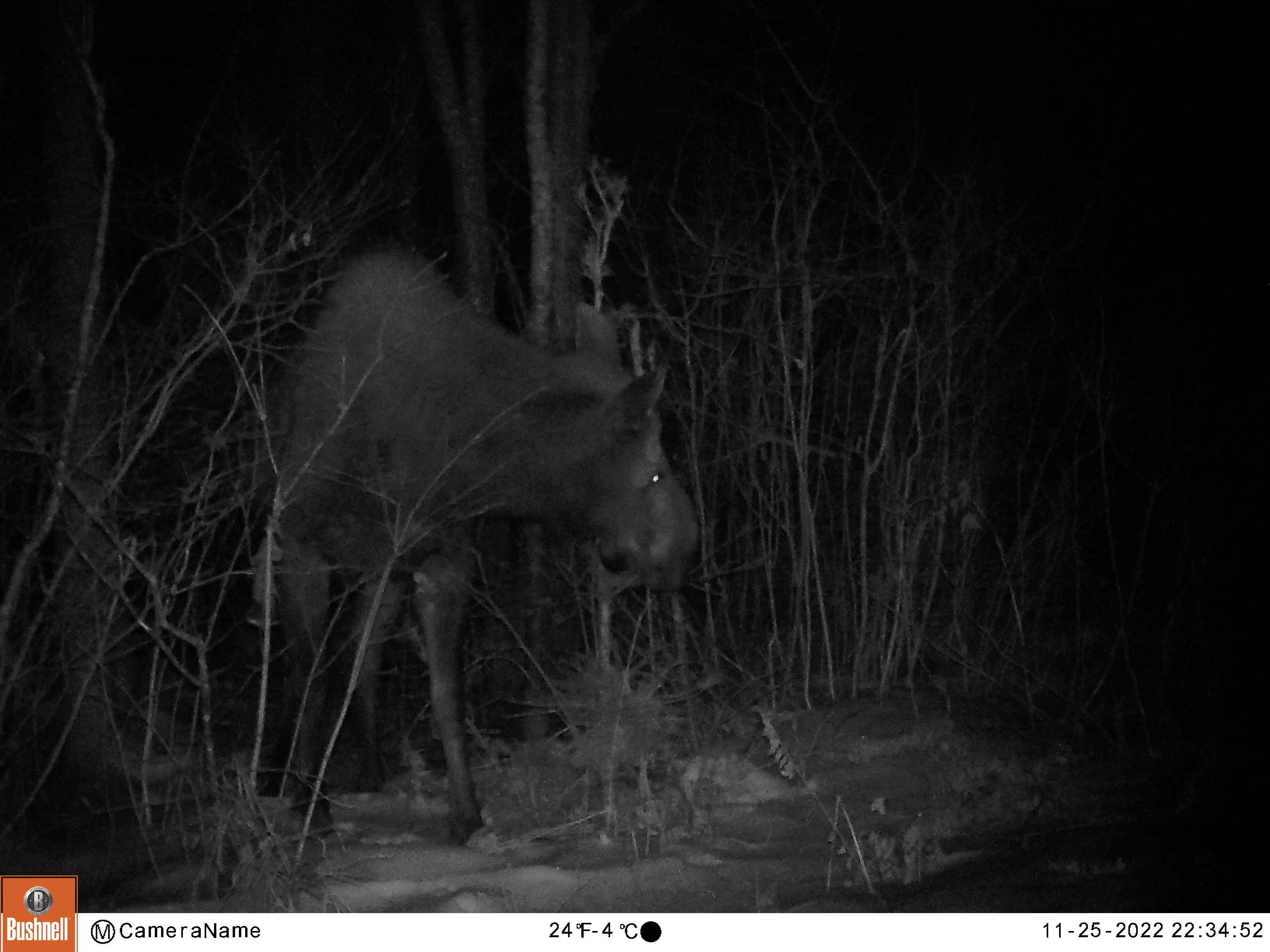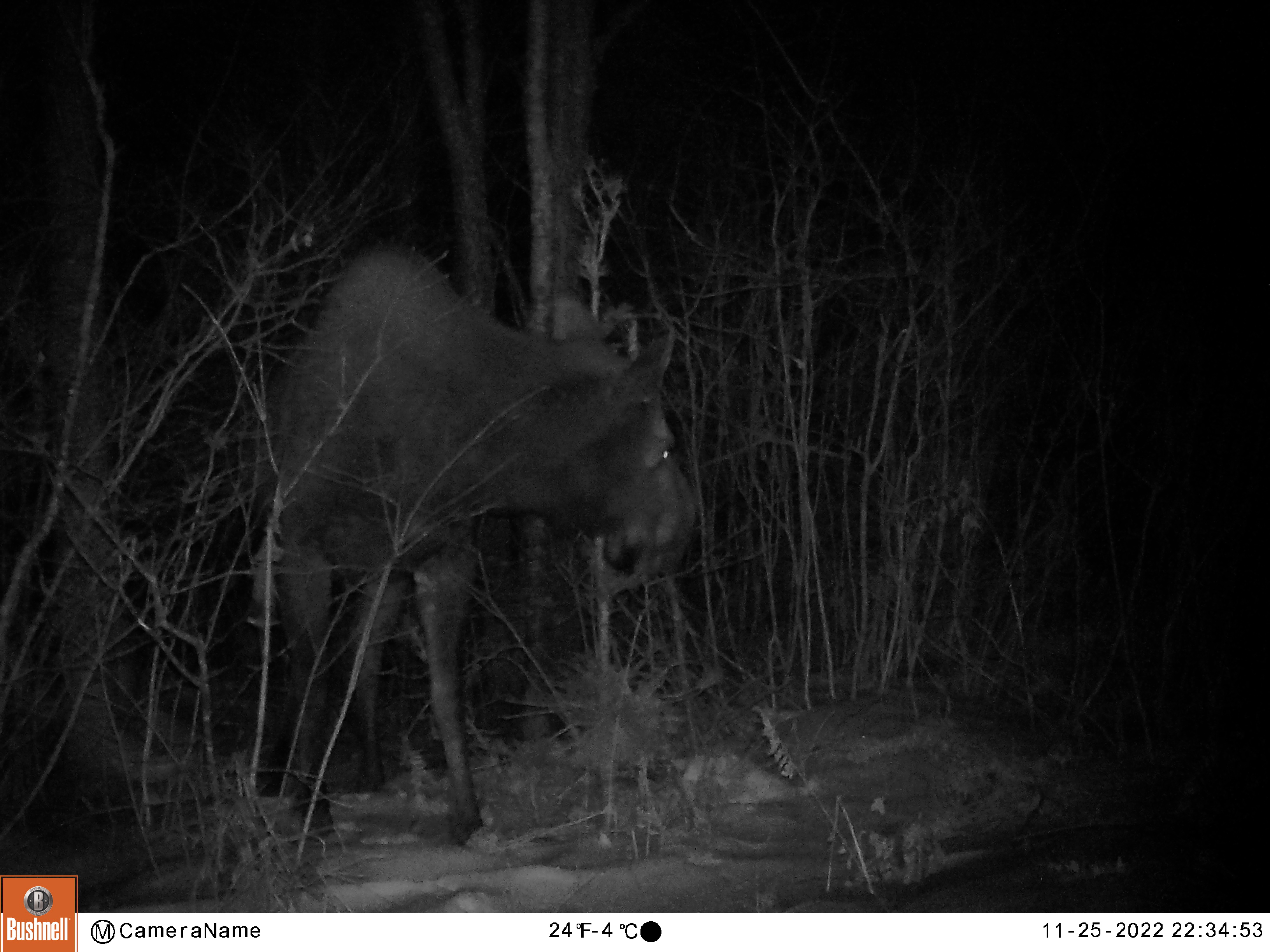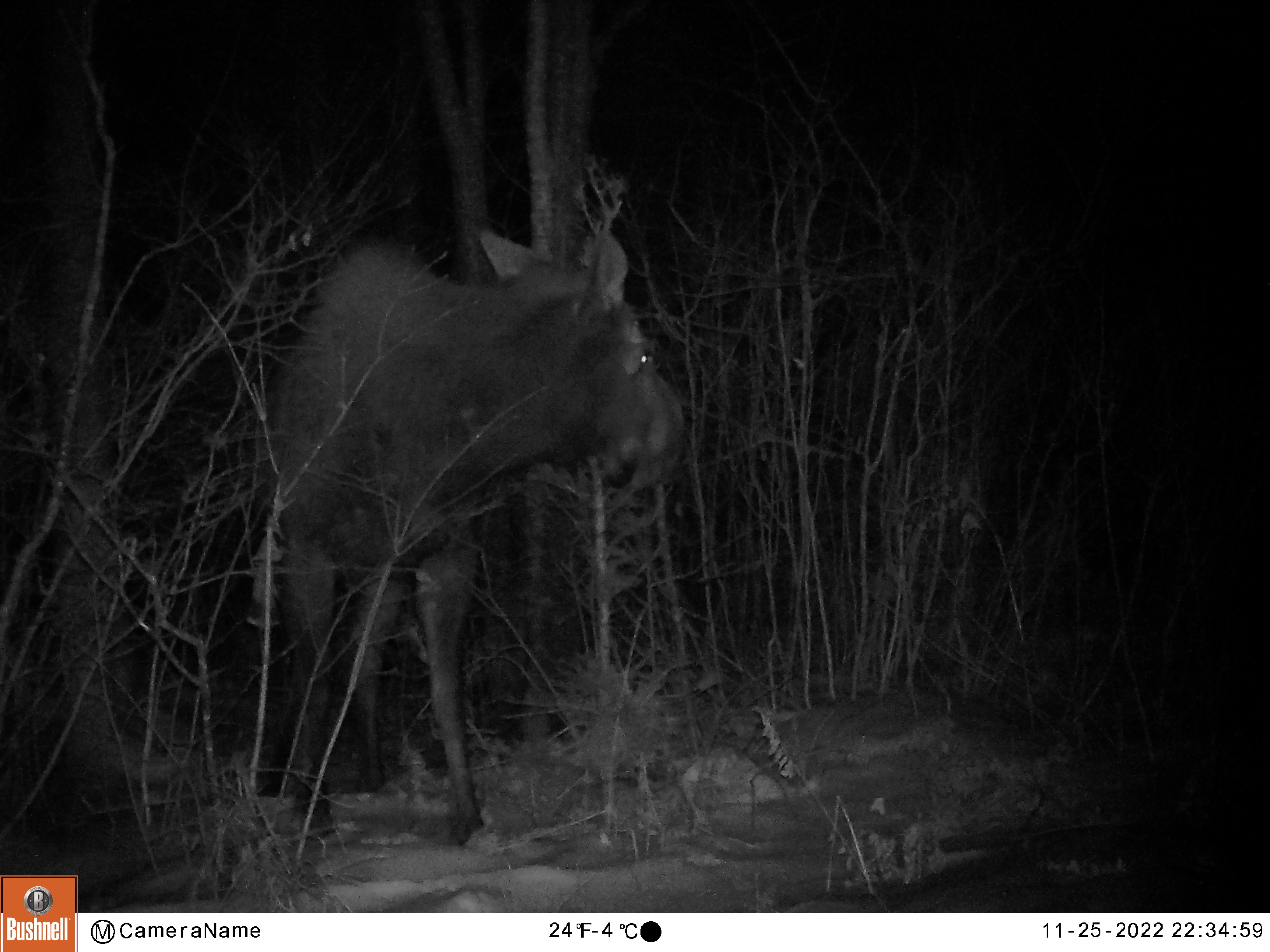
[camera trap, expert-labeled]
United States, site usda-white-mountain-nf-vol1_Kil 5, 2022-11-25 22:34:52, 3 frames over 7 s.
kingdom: Animalia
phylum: Chordata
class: Mammalia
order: Artiodactyla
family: Cervidae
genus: Alces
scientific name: Alces alces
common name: moose